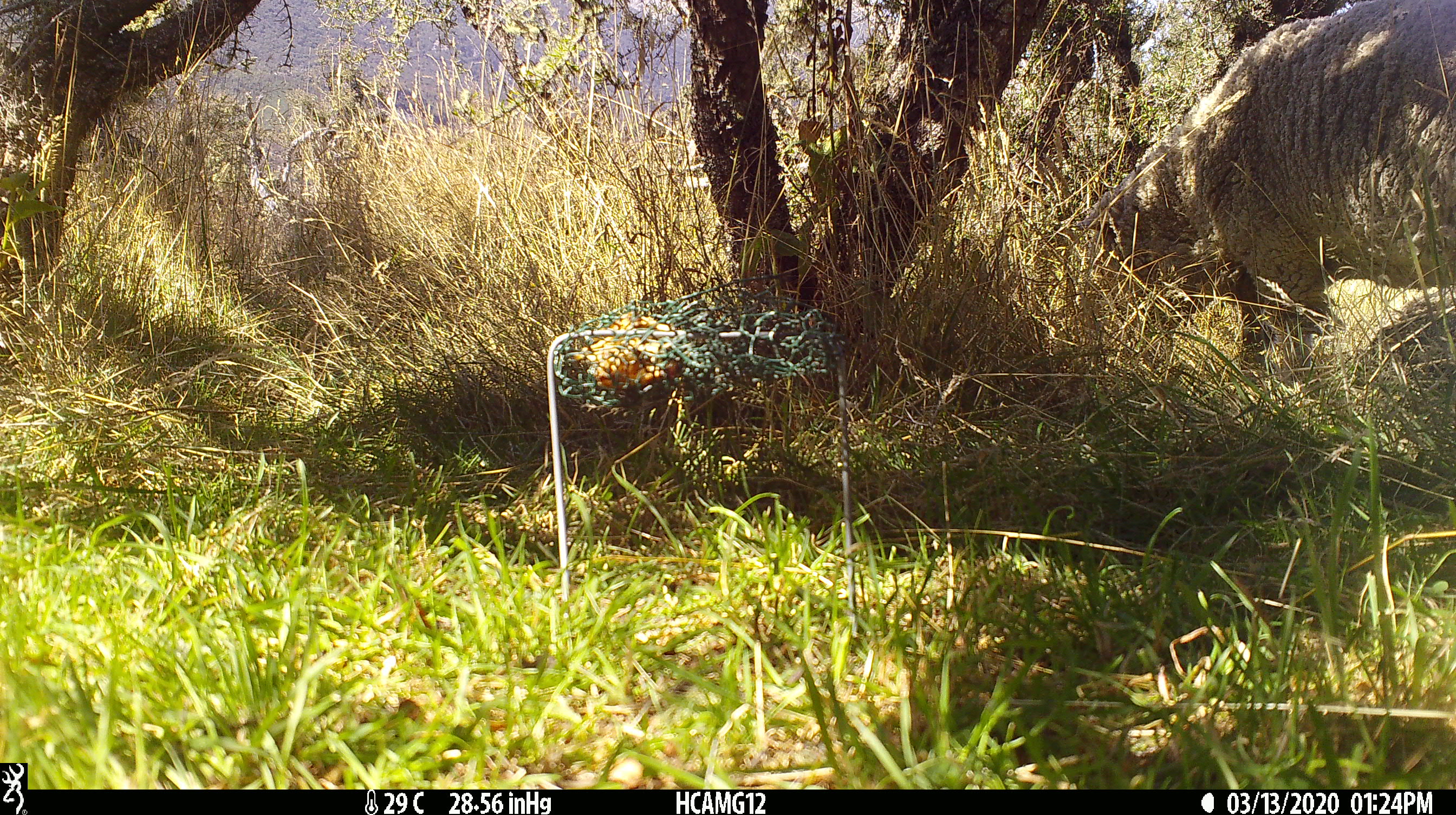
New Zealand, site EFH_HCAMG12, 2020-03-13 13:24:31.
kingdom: Animalia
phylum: Chordata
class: Mammalia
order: Artiodactyla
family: Bovidae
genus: Ovis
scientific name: Ovis aries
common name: domestic sheep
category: sheep